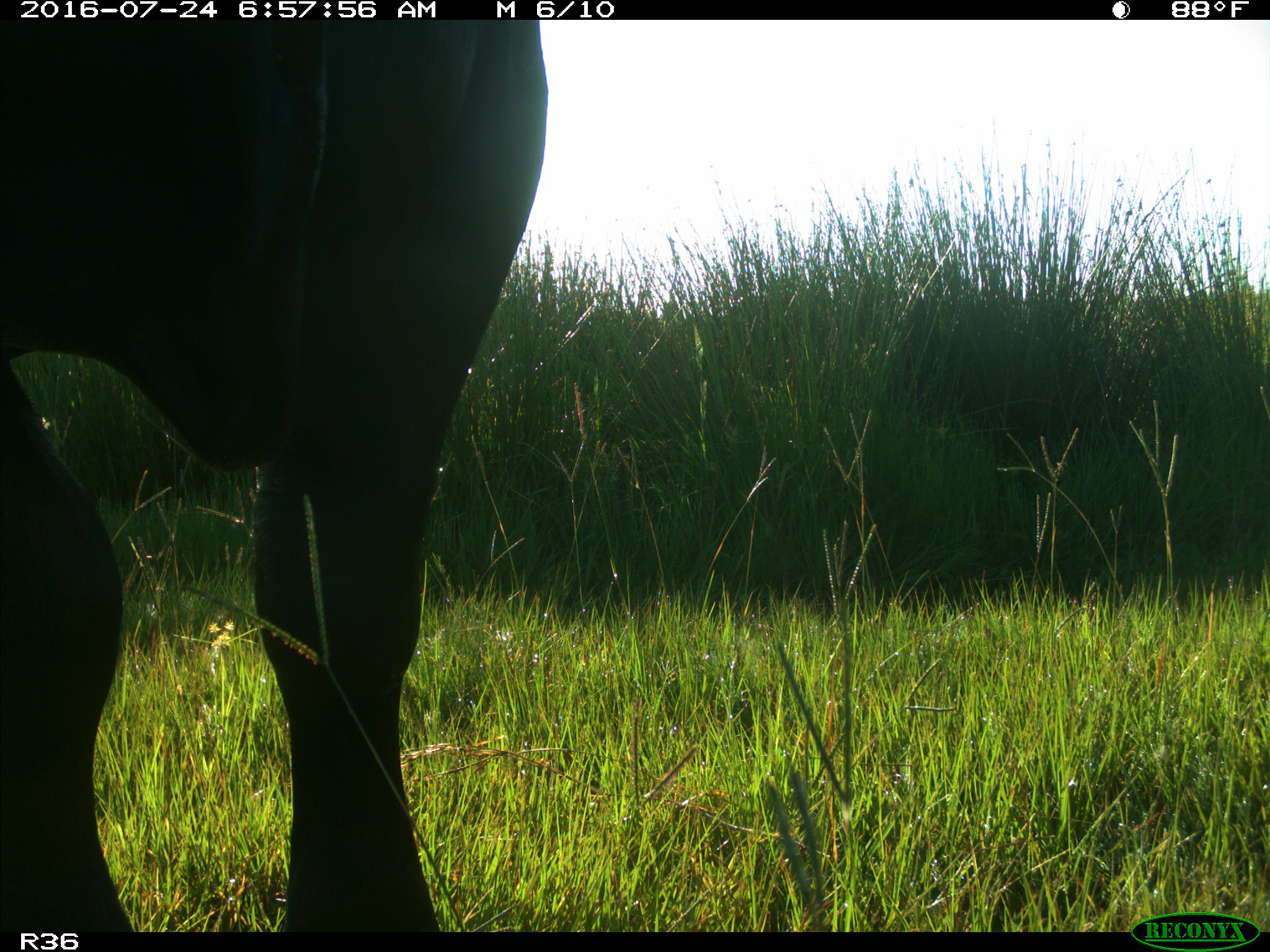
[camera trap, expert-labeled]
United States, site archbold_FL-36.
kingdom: Animalia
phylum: Chordata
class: Mammalia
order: Artiodactyla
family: Bovidae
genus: Bos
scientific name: Bos taurus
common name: domestic cow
Bos taurus (domestic cow).